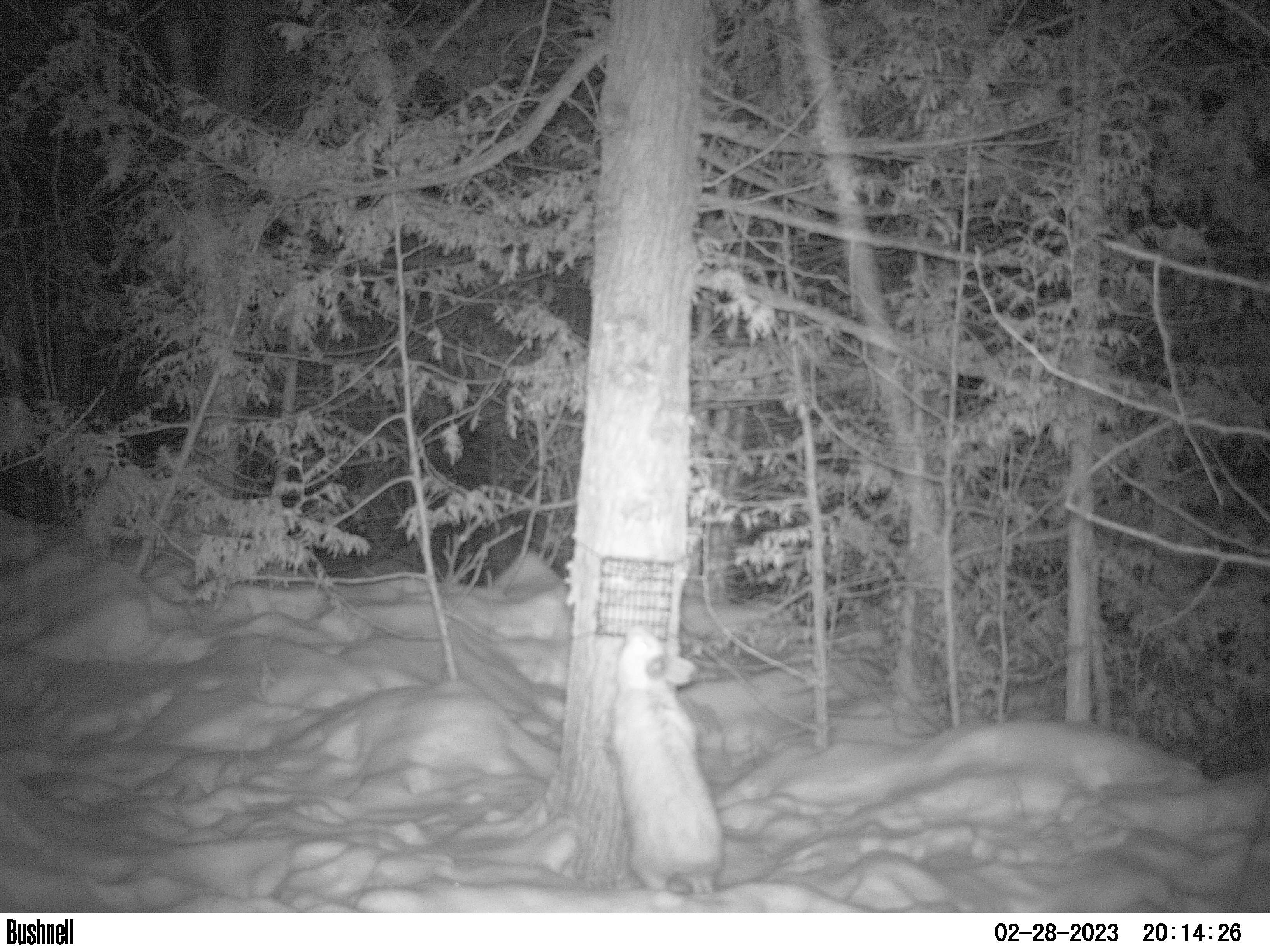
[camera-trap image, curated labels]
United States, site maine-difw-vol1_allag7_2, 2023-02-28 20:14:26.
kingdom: Animalia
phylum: Chordata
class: Mammalia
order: Lagomorpha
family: Leporidae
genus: Lepus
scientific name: Lepus americanus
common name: snowshoe hare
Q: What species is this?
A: Snowshoe hare (Lepus americanus).